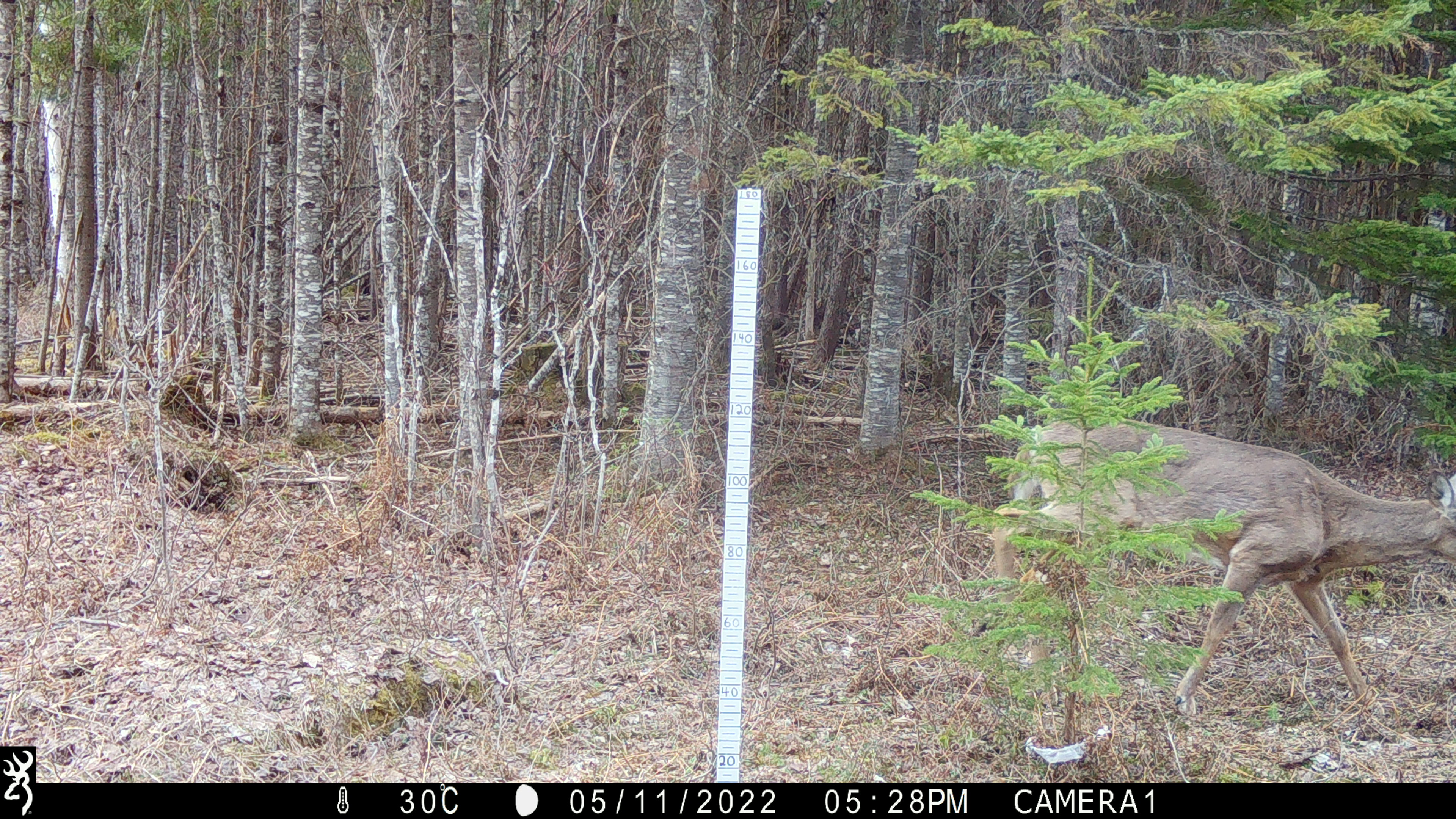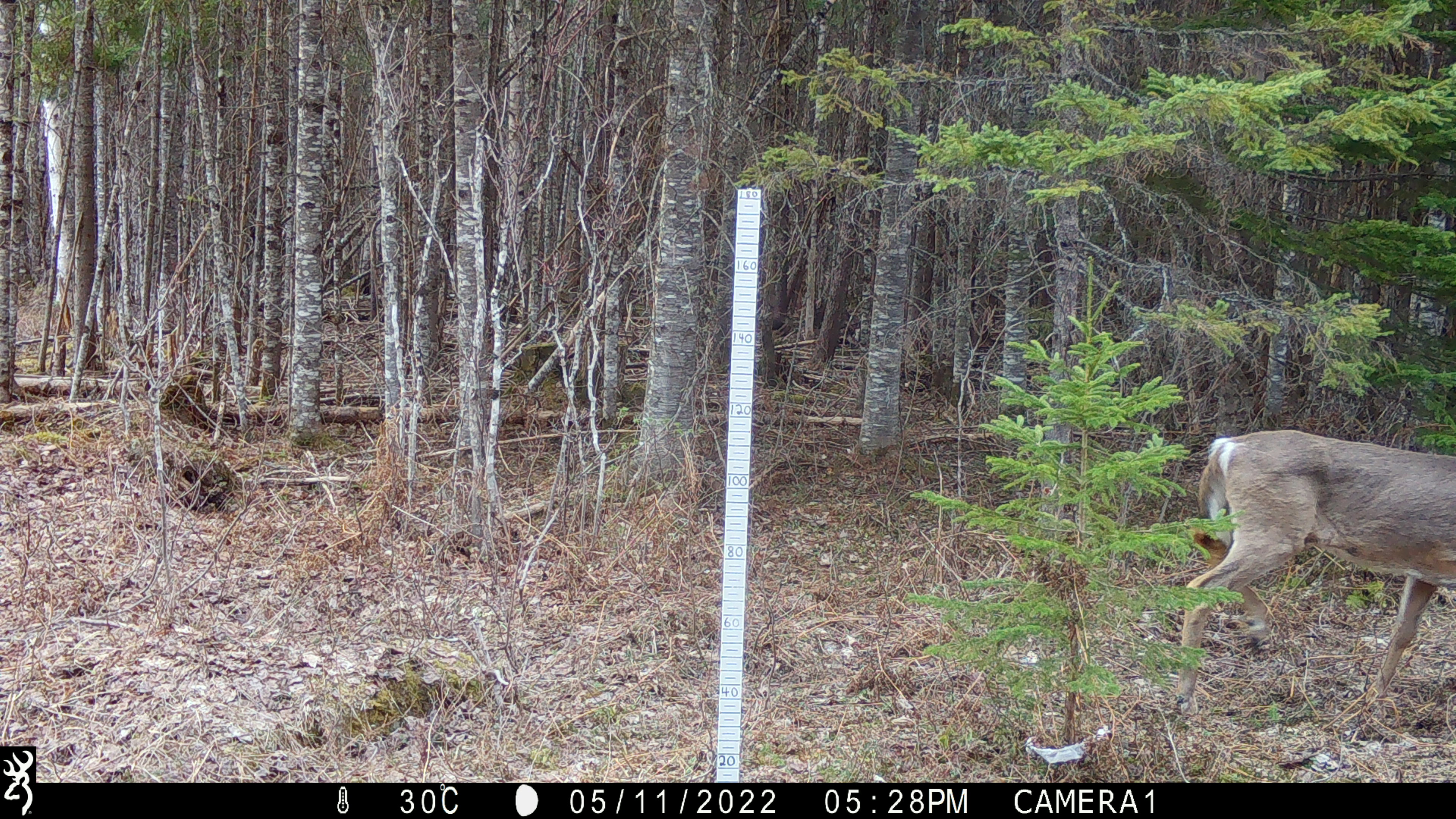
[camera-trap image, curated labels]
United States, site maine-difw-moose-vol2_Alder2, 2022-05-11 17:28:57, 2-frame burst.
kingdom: Animalia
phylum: Chordata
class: Mammalia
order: Artiodactyla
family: Cervidae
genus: Odocoileus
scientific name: Odocoileus virginianus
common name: white-tailed deer